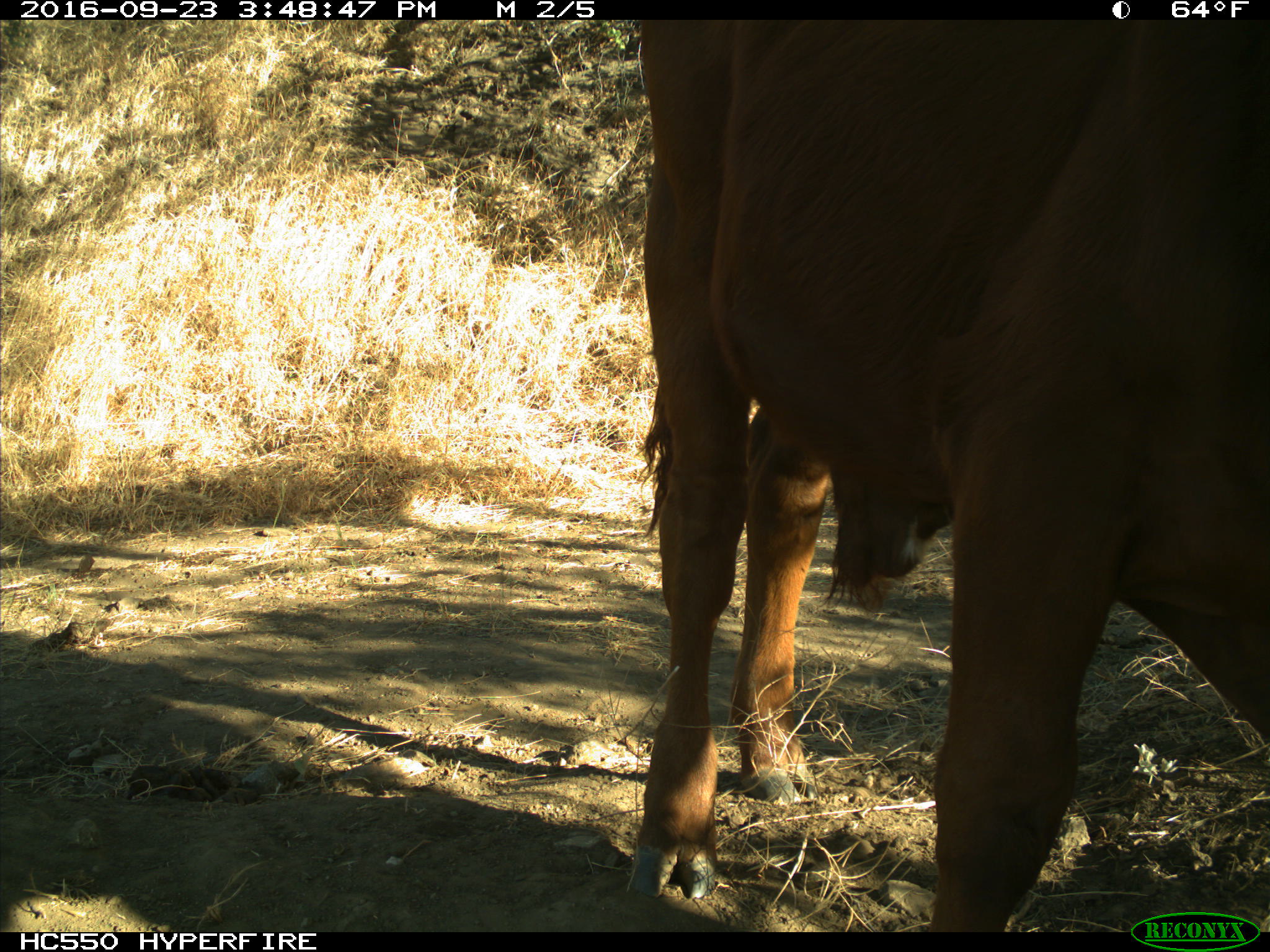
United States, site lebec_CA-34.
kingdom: Animalia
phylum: Chordata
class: Mammalia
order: Artiodactyla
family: Bovidae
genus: Bos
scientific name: Bos taurus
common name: domestic cow